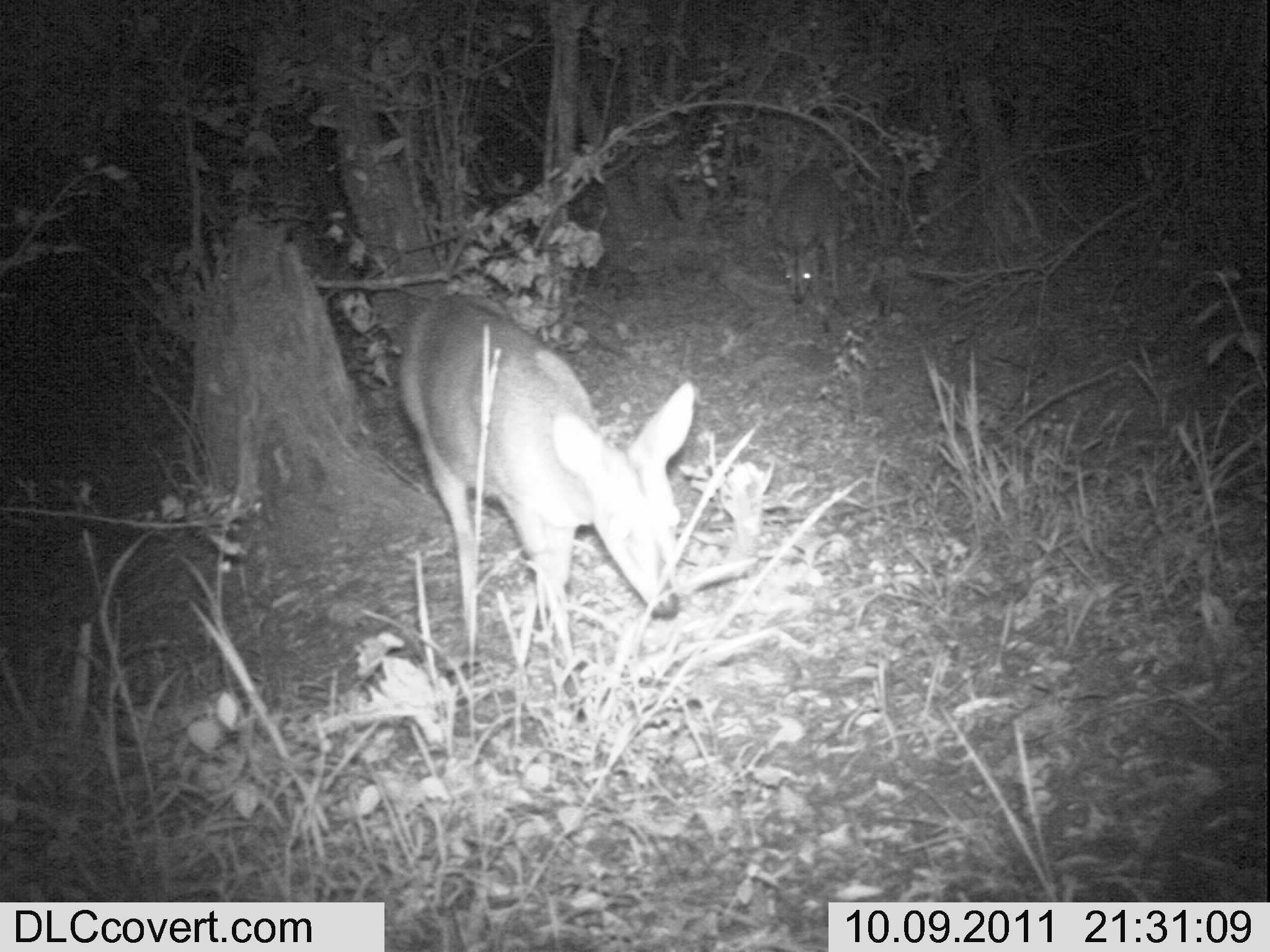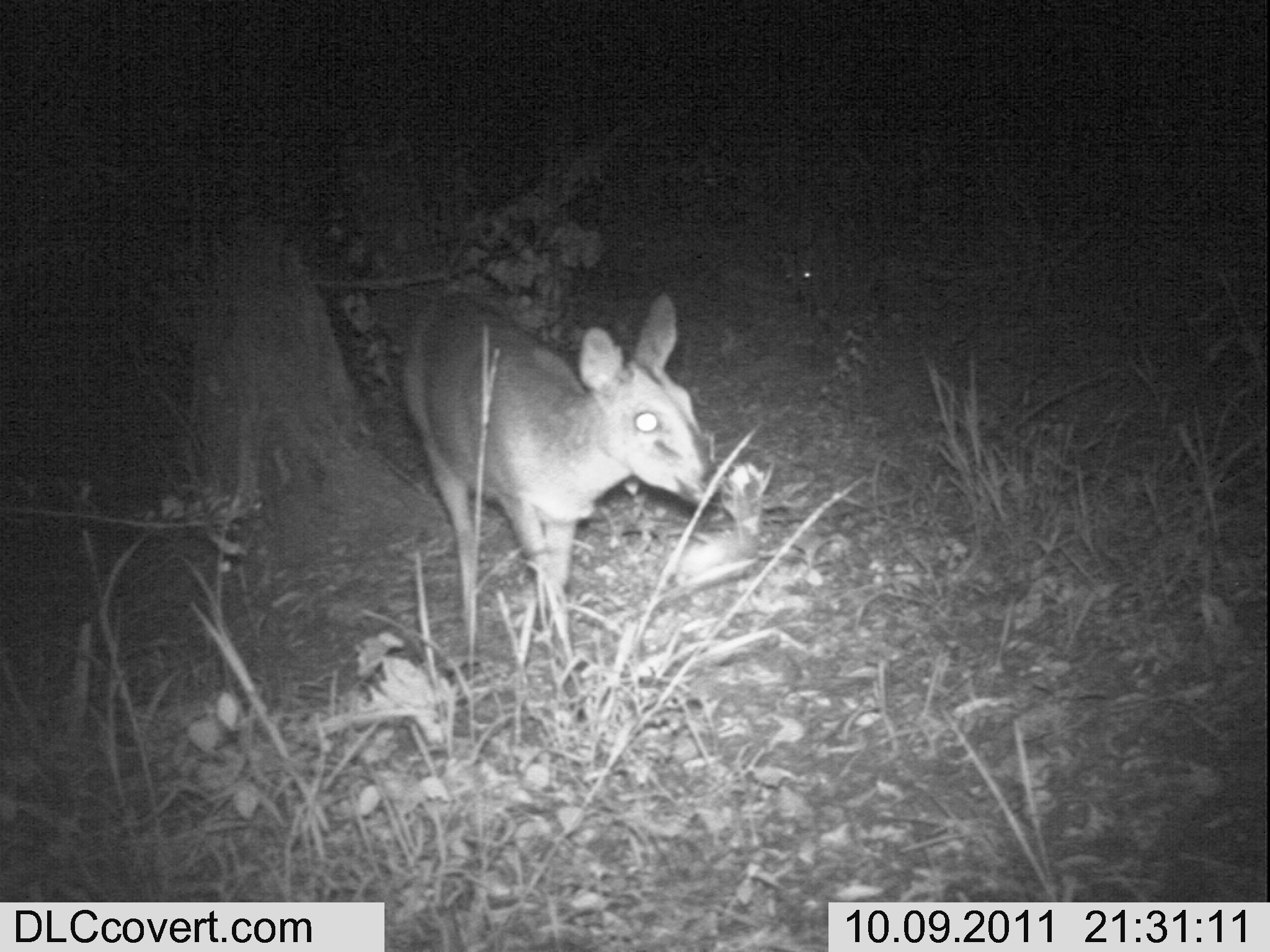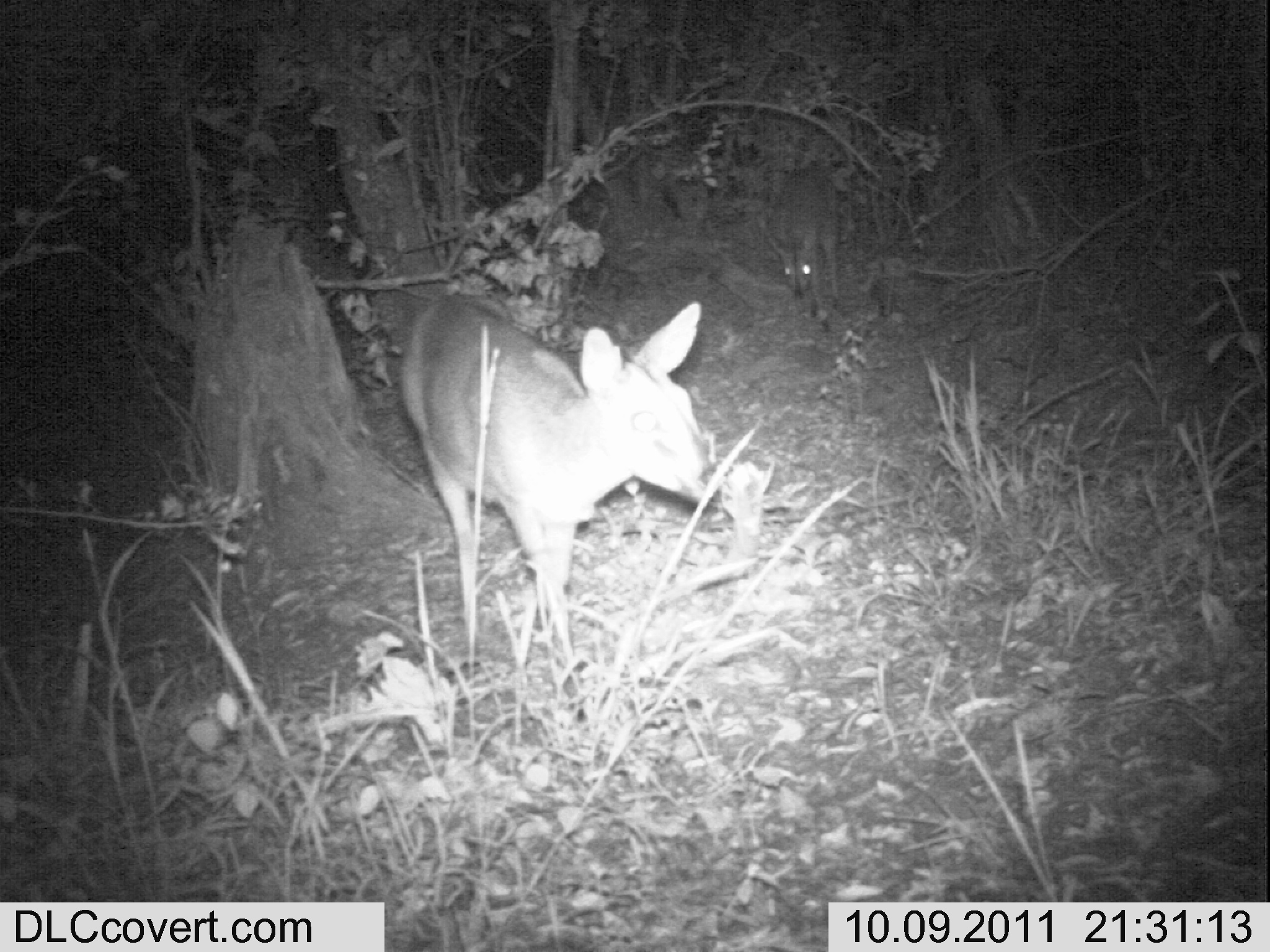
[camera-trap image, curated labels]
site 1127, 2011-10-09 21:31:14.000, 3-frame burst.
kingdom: Animalia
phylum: Chordata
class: Mammalia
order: Artiodactyla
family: Bovidae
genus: Sylvicapra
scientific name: Sylvicapra grimmia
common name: bush duiker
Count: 2.